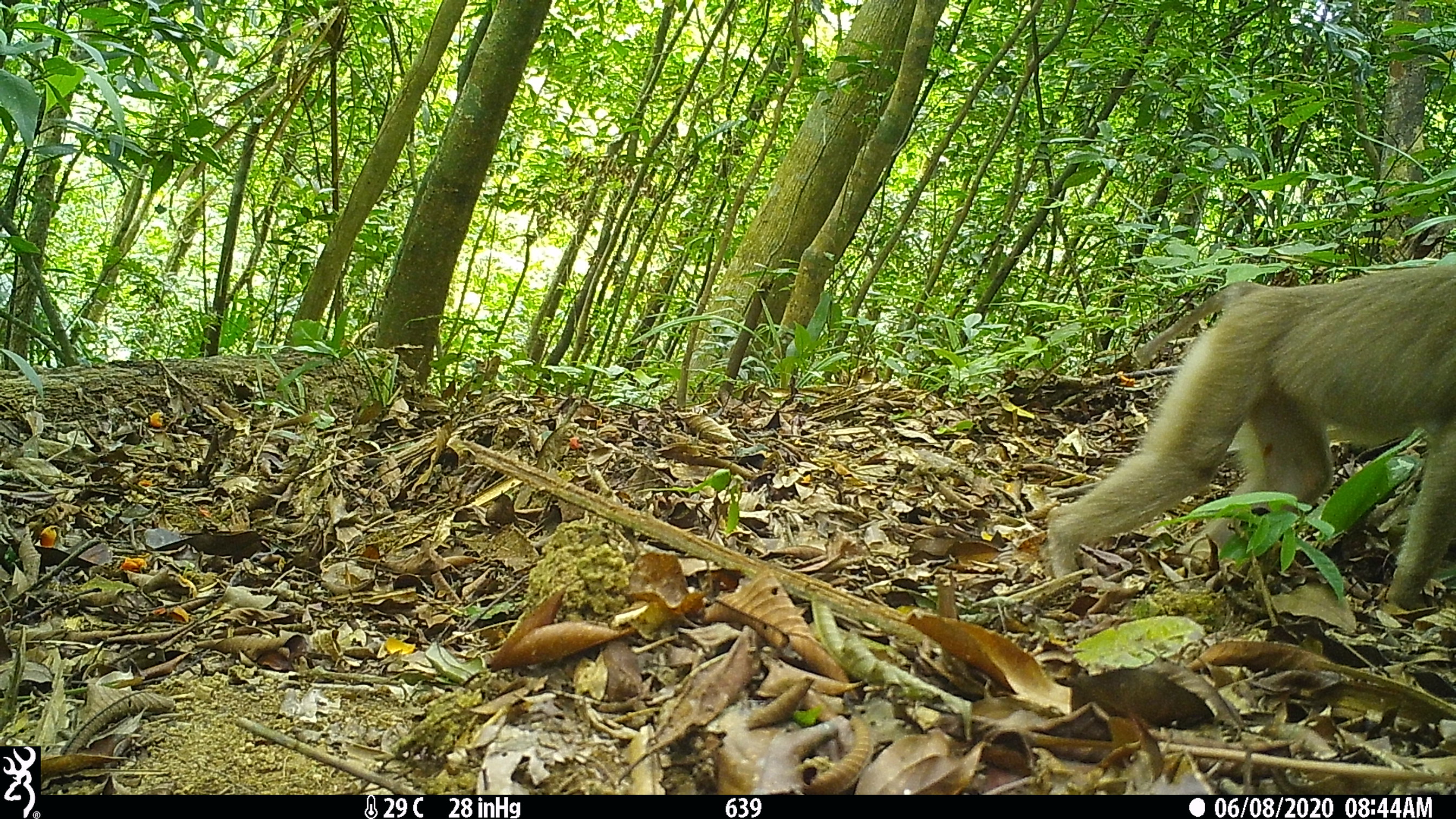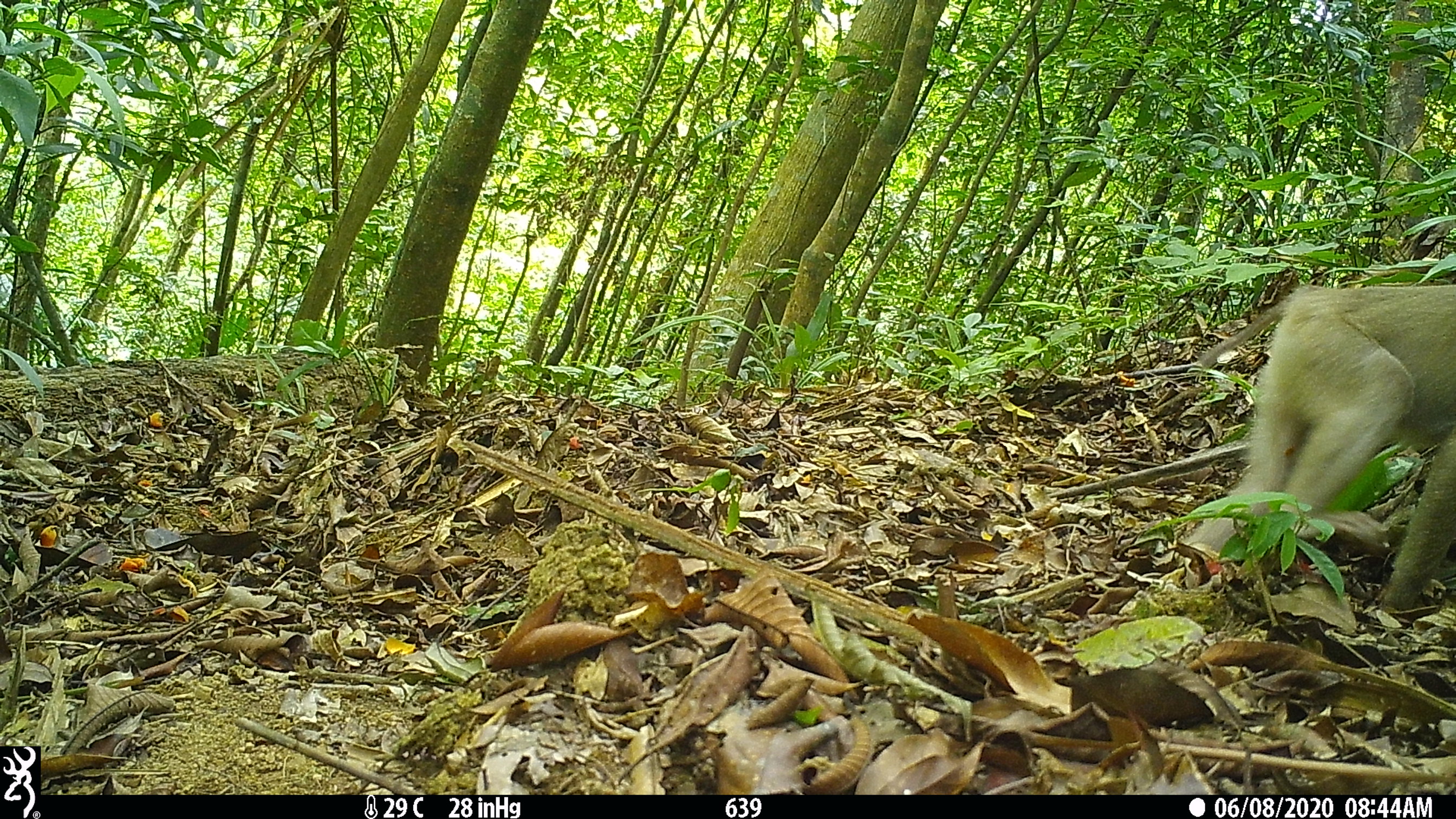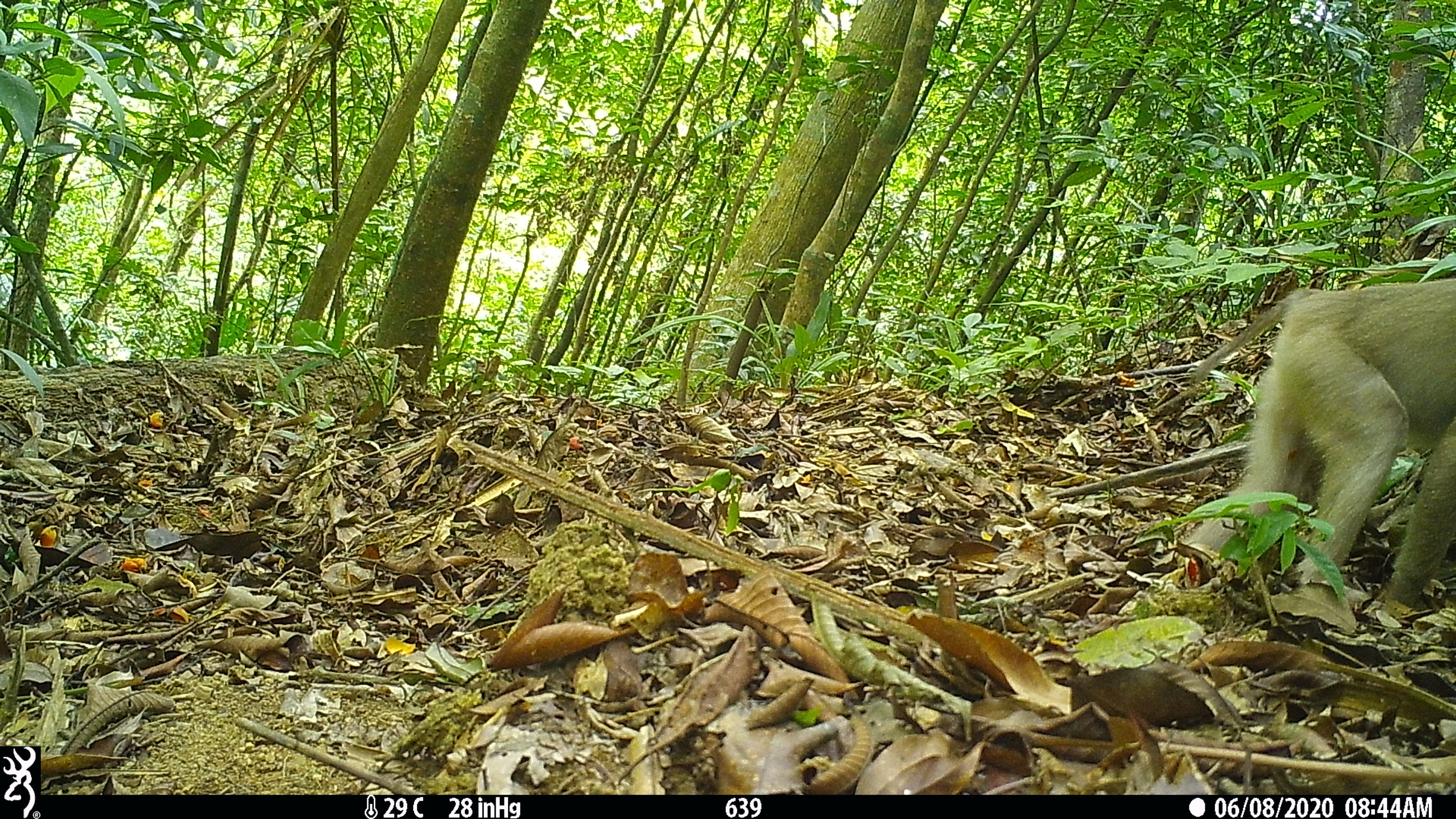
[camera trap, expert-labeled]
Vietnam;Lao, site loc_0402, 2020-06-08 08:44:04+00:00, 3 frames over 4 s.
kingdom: Animalia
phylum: Chordata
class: Mammalia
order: Primates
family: Cercopithecidae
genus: Macaca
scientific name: Macaca nemestrina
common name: pig-tailed macaque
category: pig tailed macaque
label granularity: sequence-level